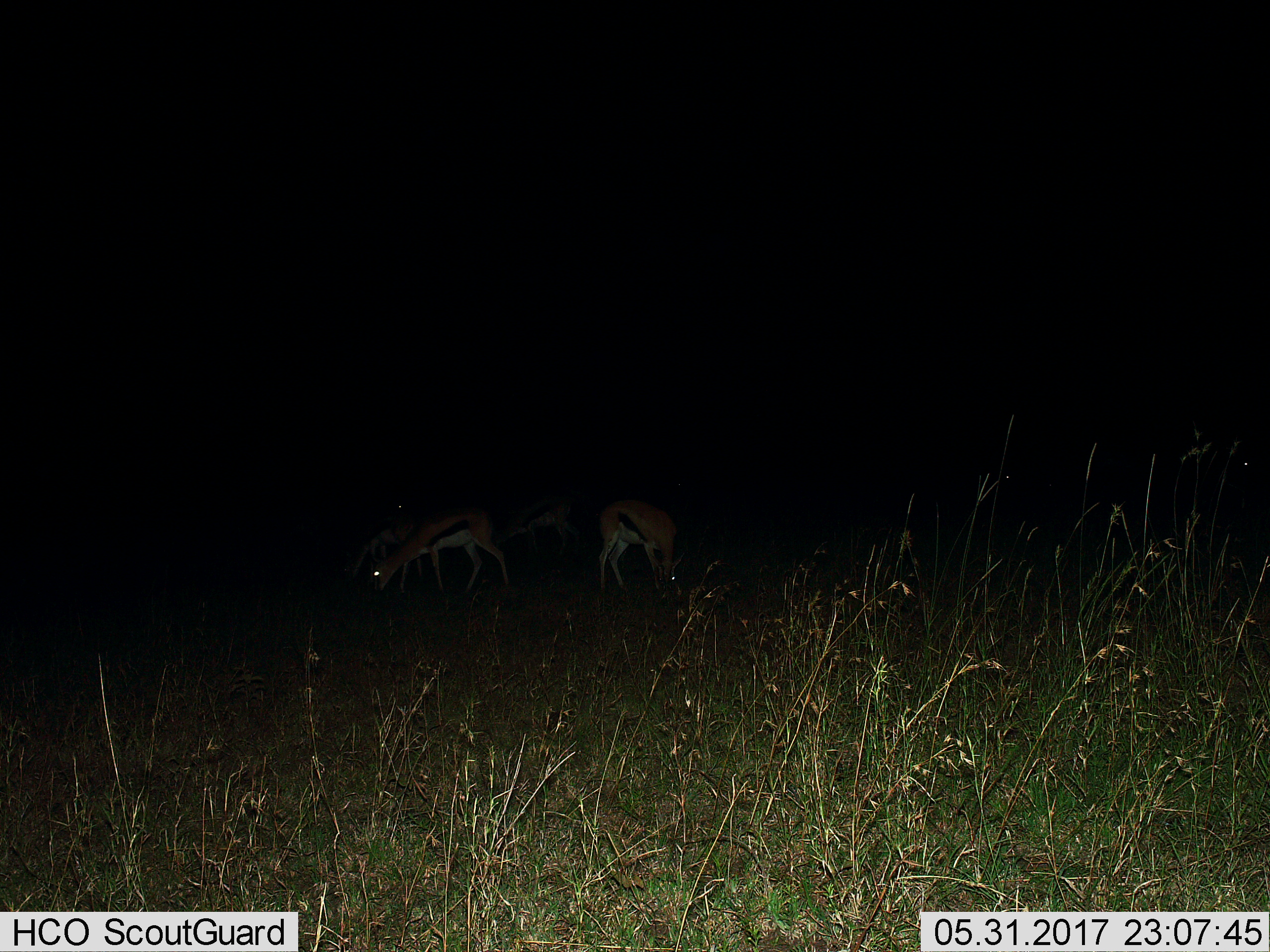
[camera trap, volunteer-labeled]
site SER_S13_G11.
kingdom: Animalia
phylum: Chordata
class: Mammalia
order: Artiodactyla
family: Bovidae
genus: Eudorcas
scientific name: Eudorcas thomsonii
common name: thomson's gazelle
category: gazellethomsons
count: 4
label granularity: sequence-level